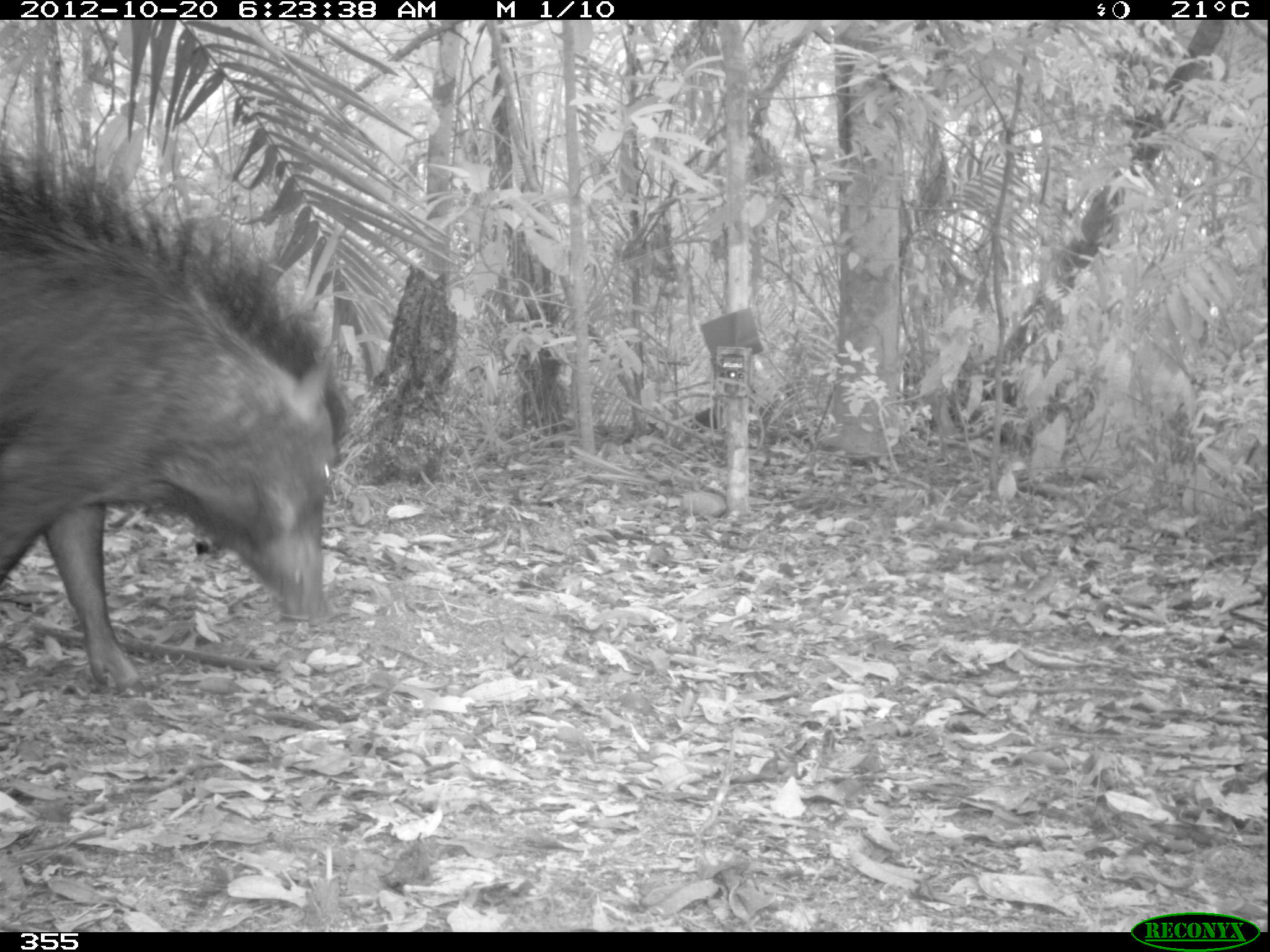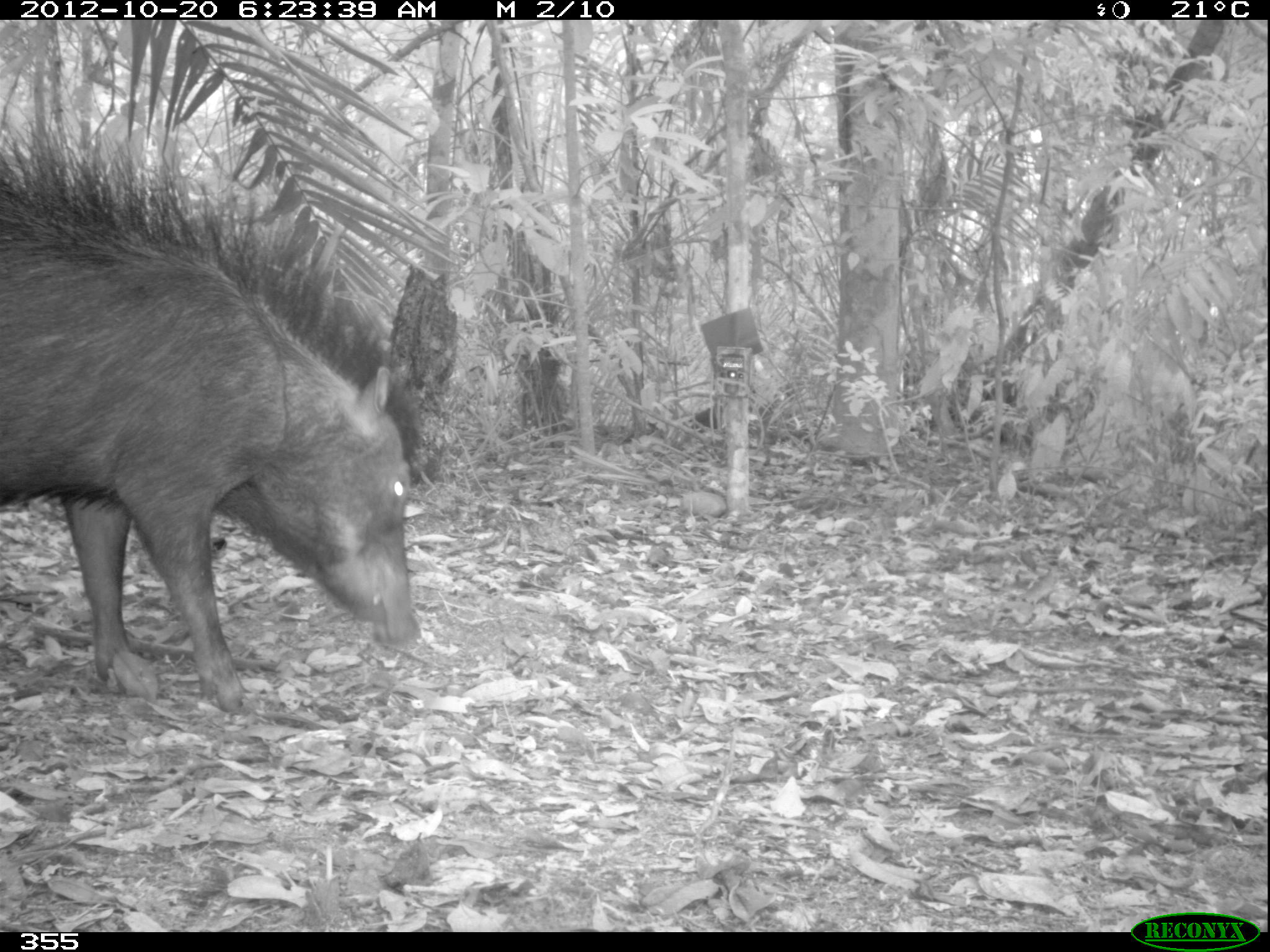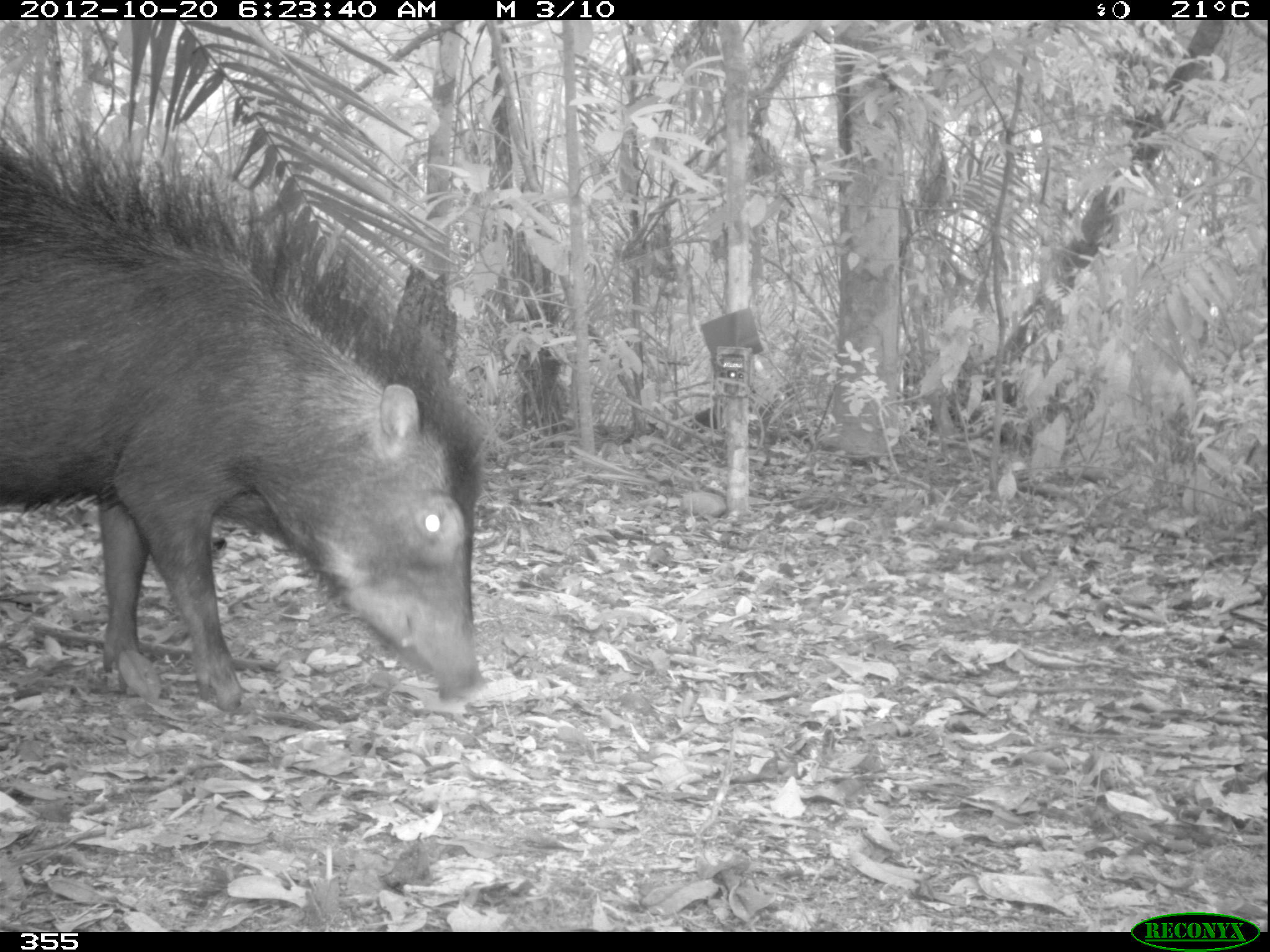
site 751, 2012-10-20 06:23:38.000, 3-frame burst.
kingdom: Animalia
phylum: Chordata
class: Mammalia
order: Artiodactyla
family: Tayassuidae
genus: Tayassu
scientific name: Tayassu pecari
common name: white-lipped peccary